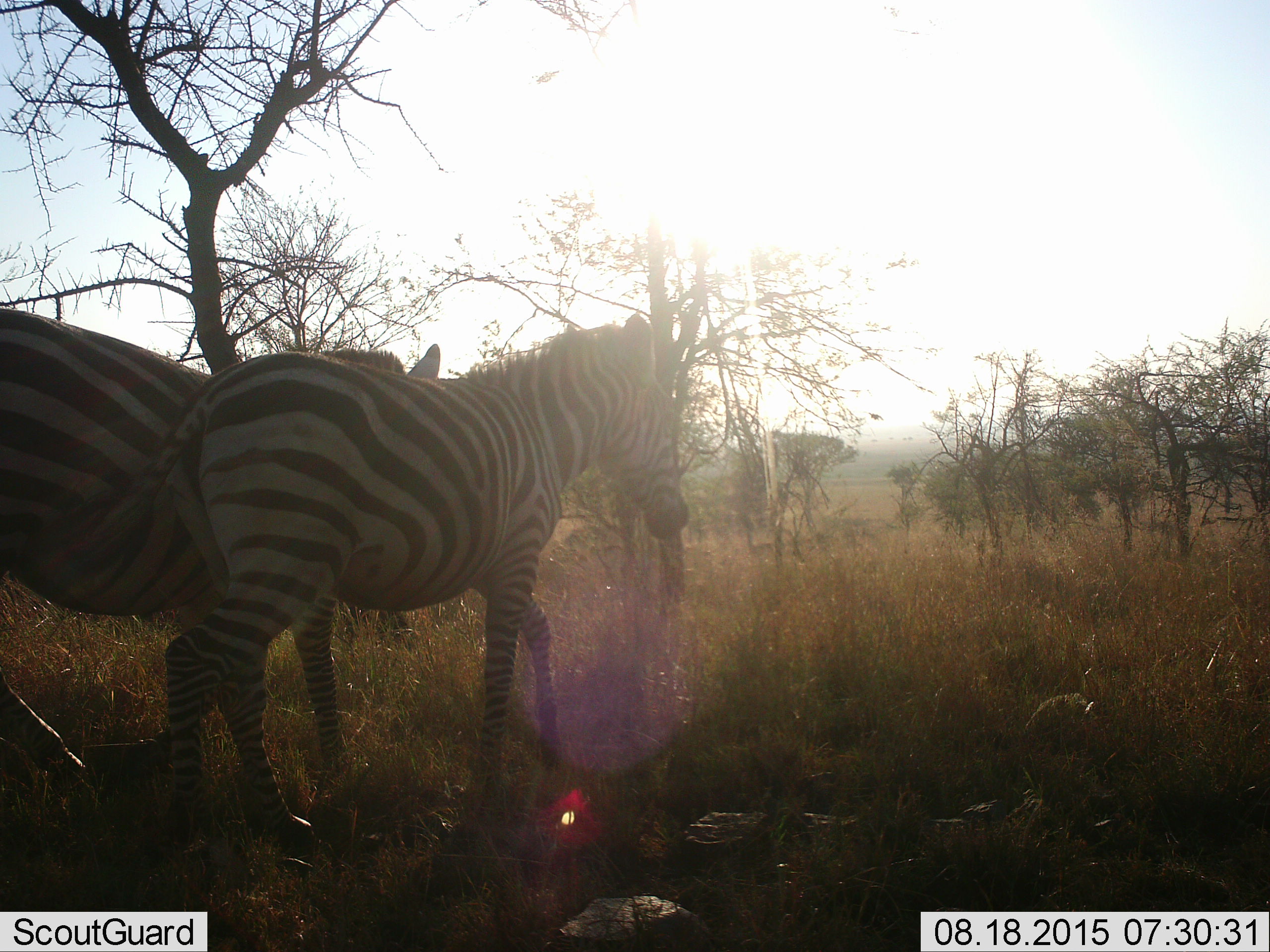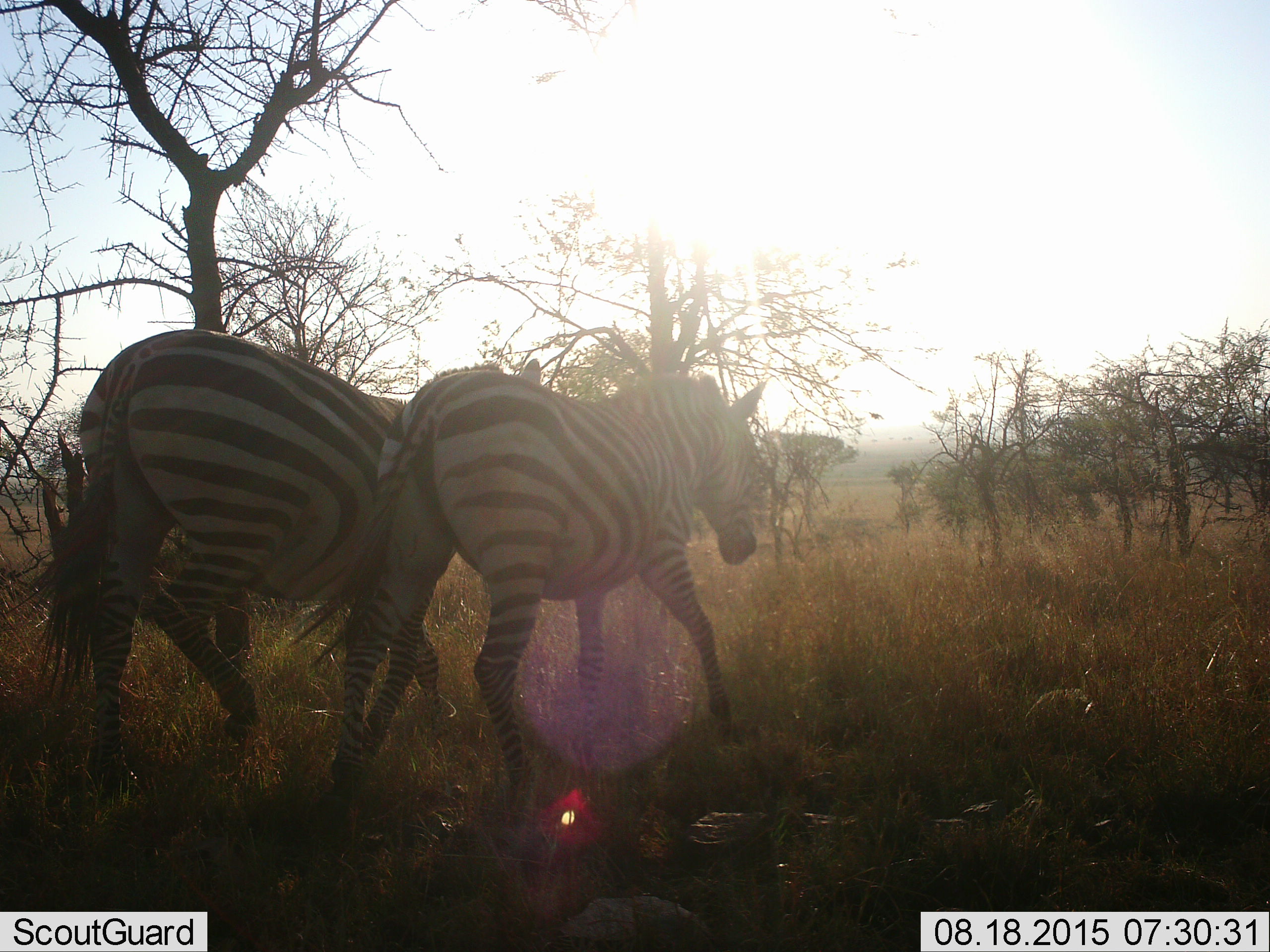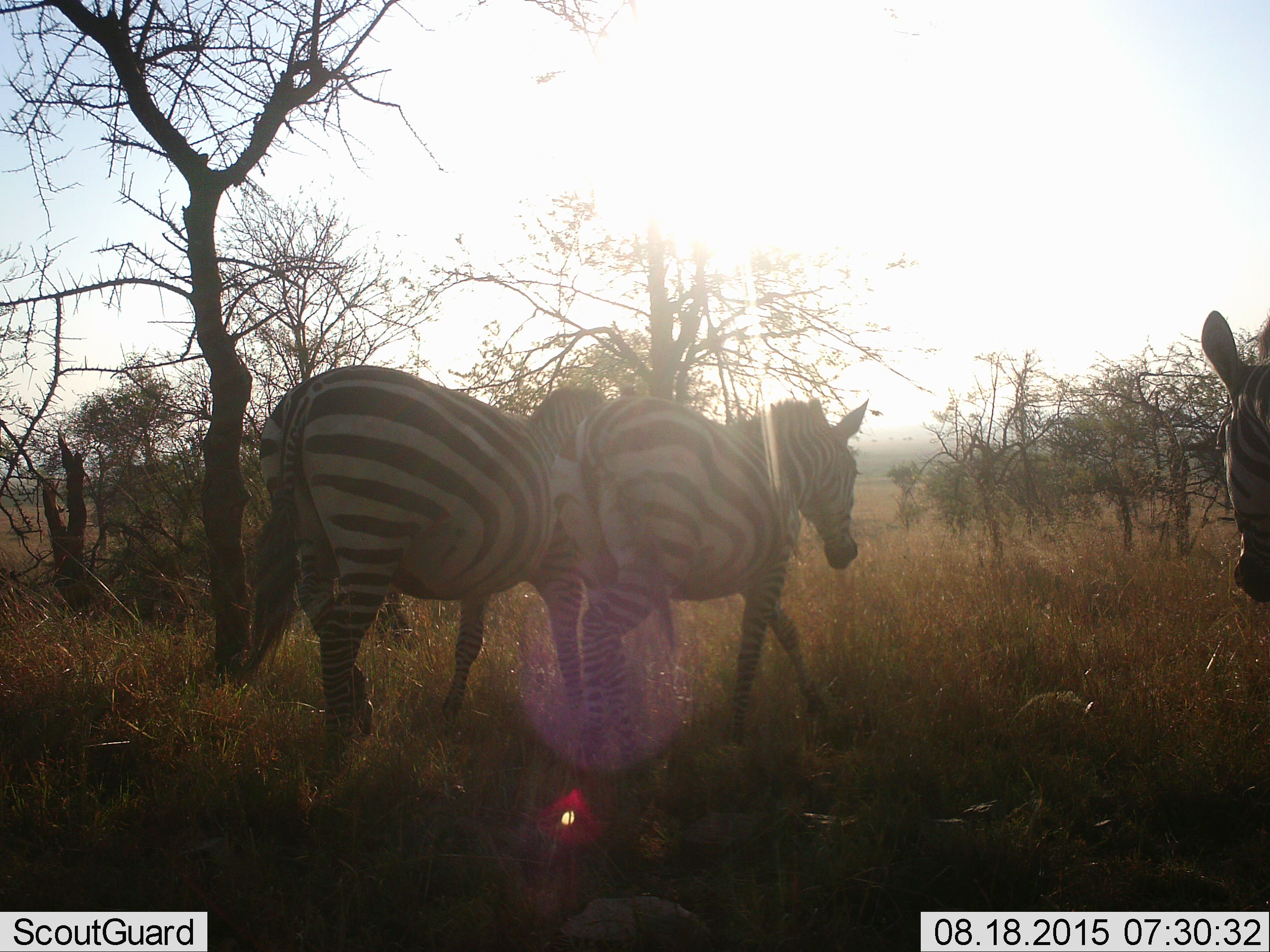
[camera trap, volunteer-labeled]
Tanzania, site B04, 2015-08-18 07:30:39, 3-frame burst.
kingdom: Animalia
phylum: Chordata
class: Mammalia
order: Perissodactyla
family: Equidae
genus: Equus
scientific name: Equus quagga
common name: plains zebra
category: zebra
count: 3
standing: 21%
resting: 0%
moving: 84%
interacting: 5%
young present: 0%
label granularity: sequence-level